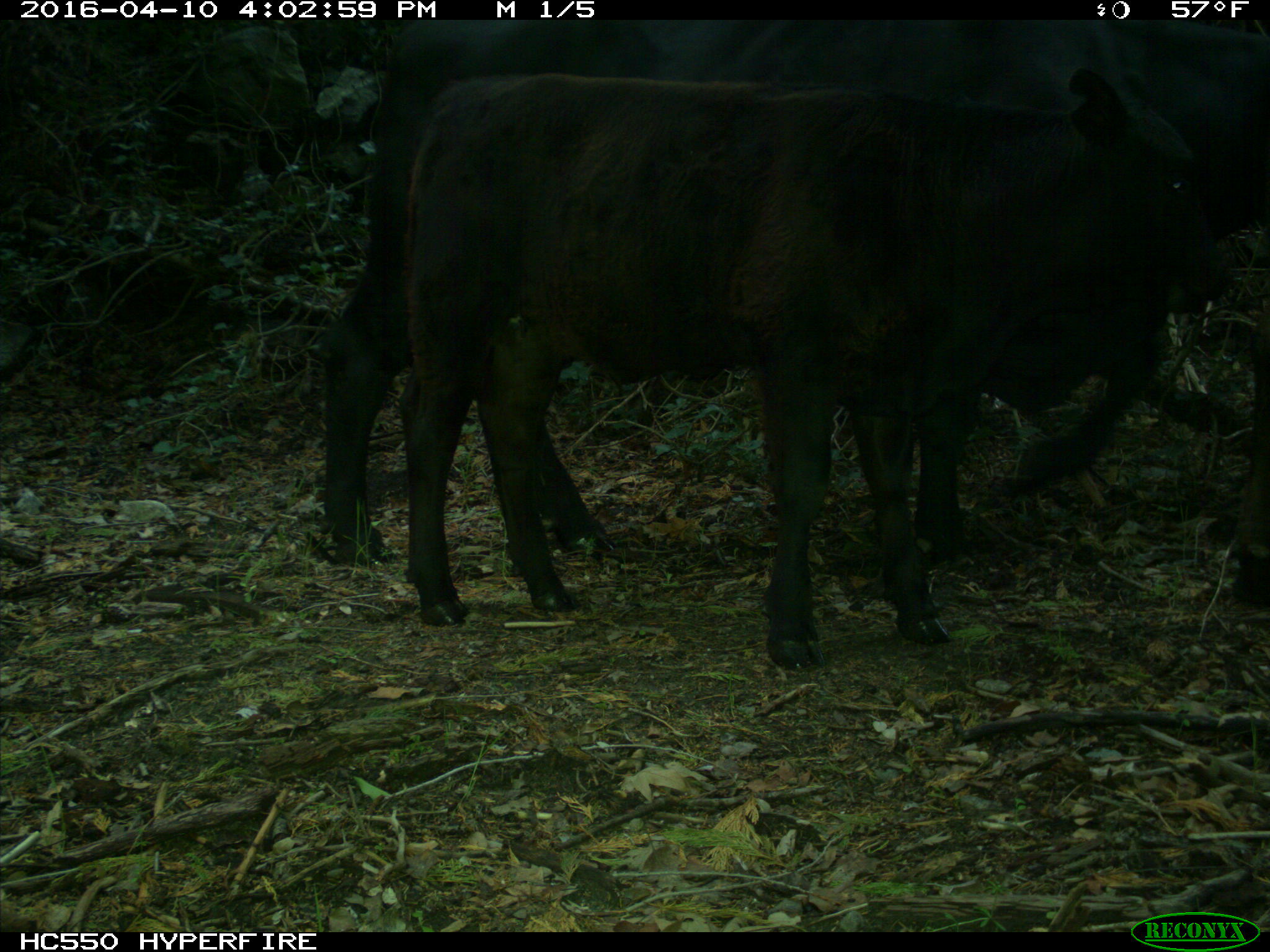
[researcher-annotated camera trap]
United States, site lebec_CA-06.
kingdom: Animalia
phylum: Chordata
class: Mammalia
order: Artiodactyla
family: Bovidae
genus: Bos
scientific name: Bos taurus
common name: domestic cow